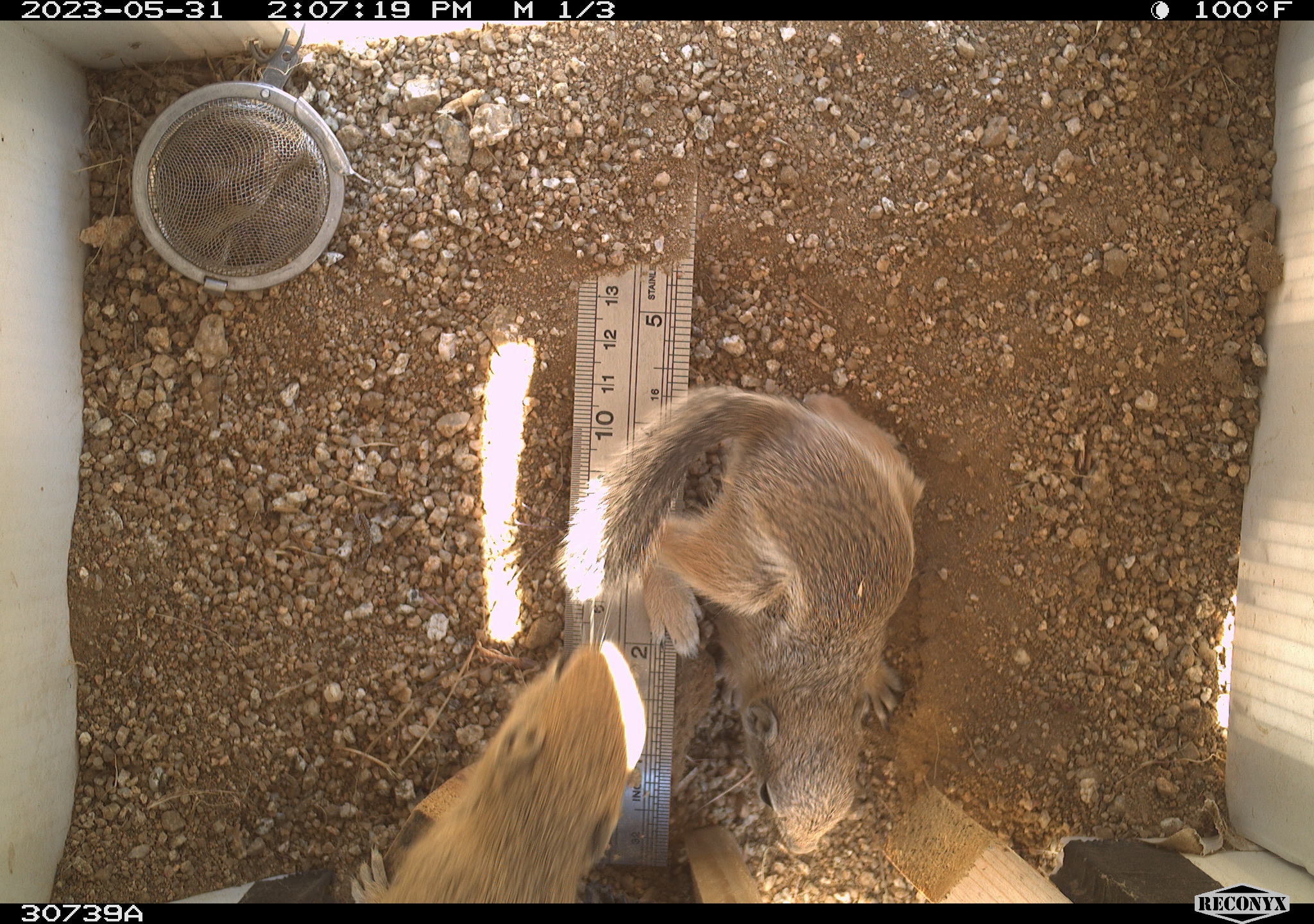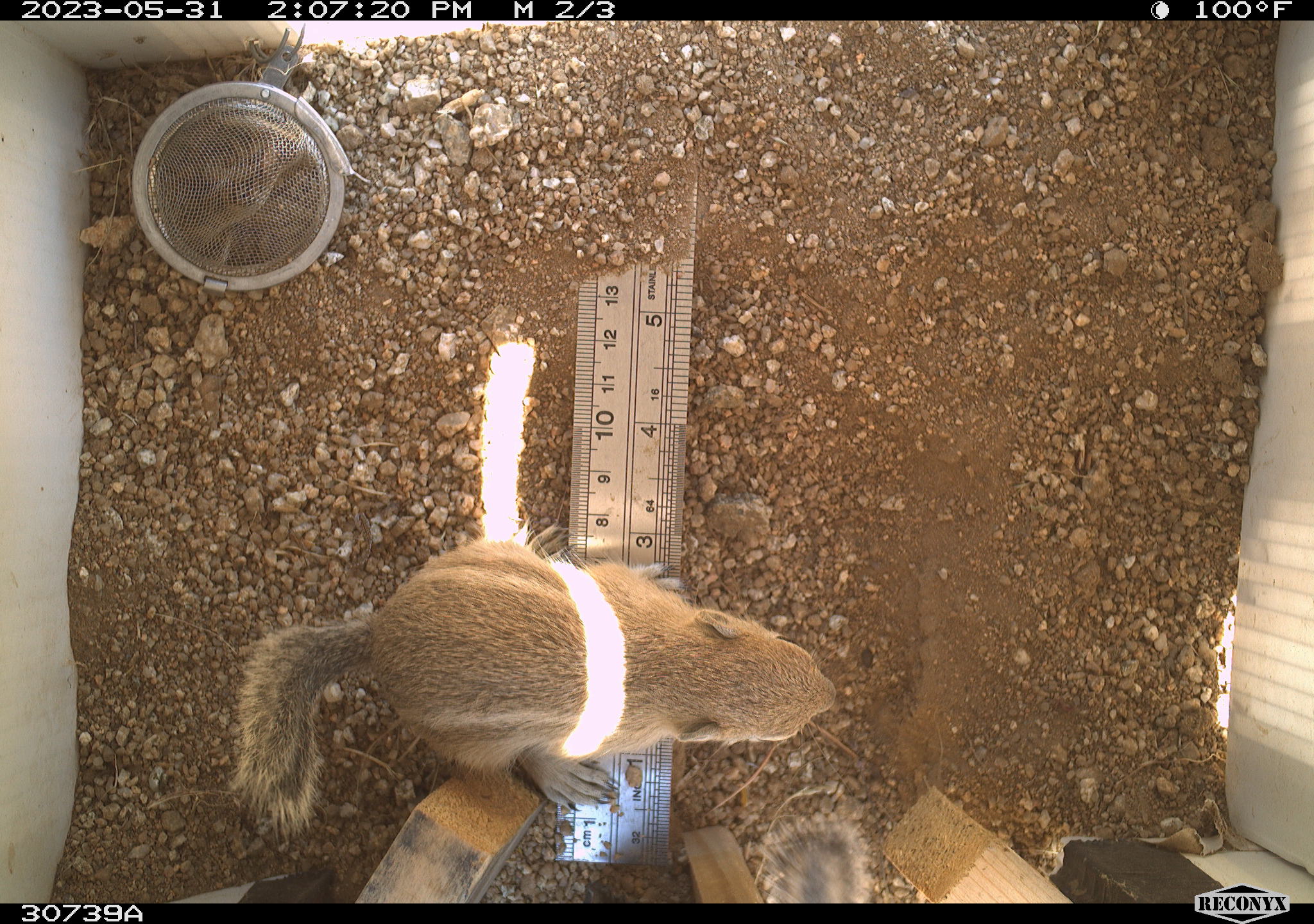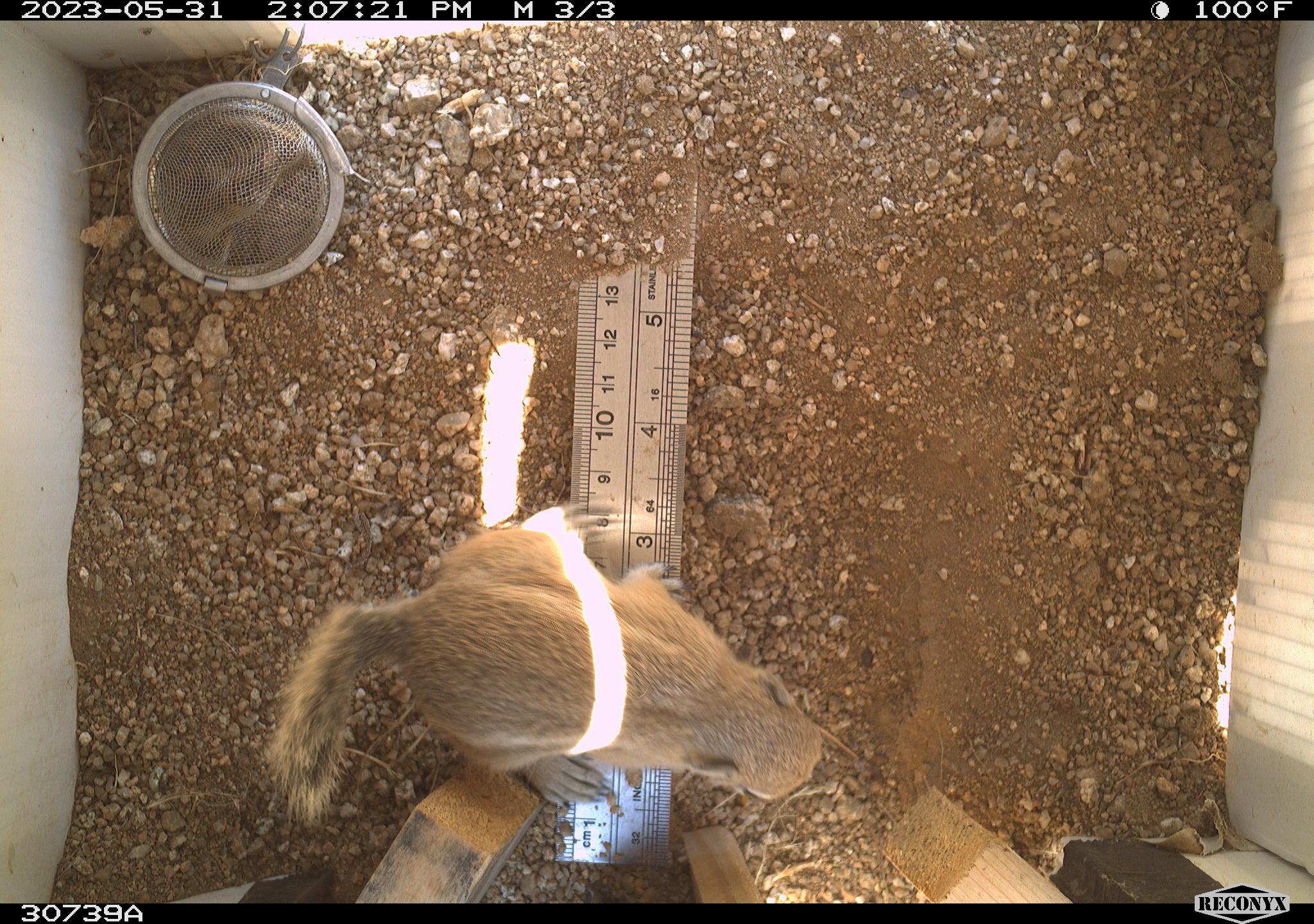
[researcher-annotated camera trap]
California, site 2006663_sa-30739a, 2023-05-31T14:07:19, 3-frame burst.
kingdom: Animalia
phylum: Chordata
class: Mammalia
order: Rodentia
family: Sciuridae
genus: Ammospermophilus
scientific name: Ammospermophilus leucurus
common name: white-tailed antelope squirrel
White-tailed antelope squirrel (Ammospermophilus leucurus).